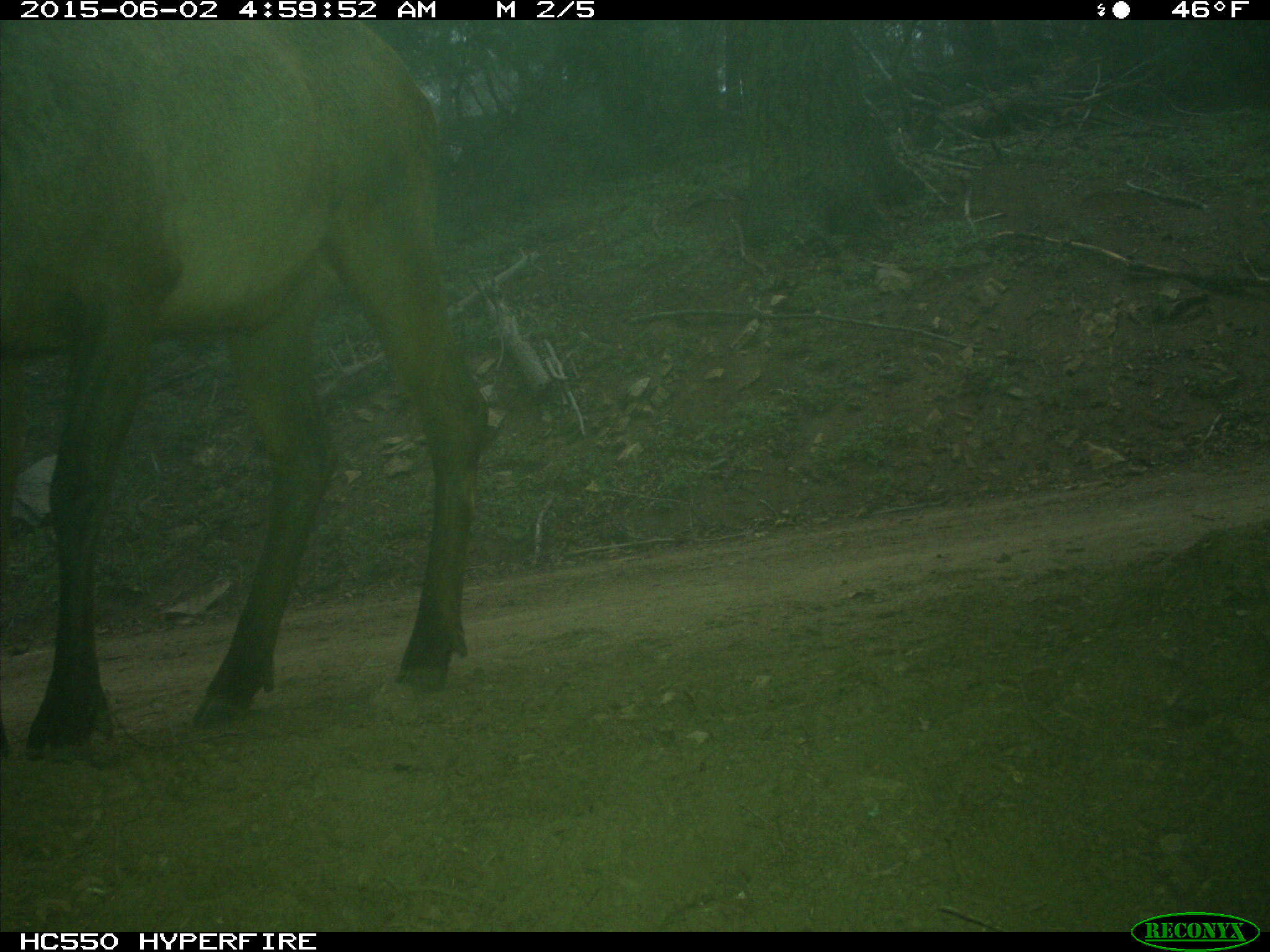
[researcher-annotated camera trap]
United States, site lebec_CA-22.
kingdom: Animalia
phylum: Chordata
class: Mammalia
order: Artiodactyla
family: Cervidae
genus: Cervus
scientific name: Cervus canadensis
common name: elk